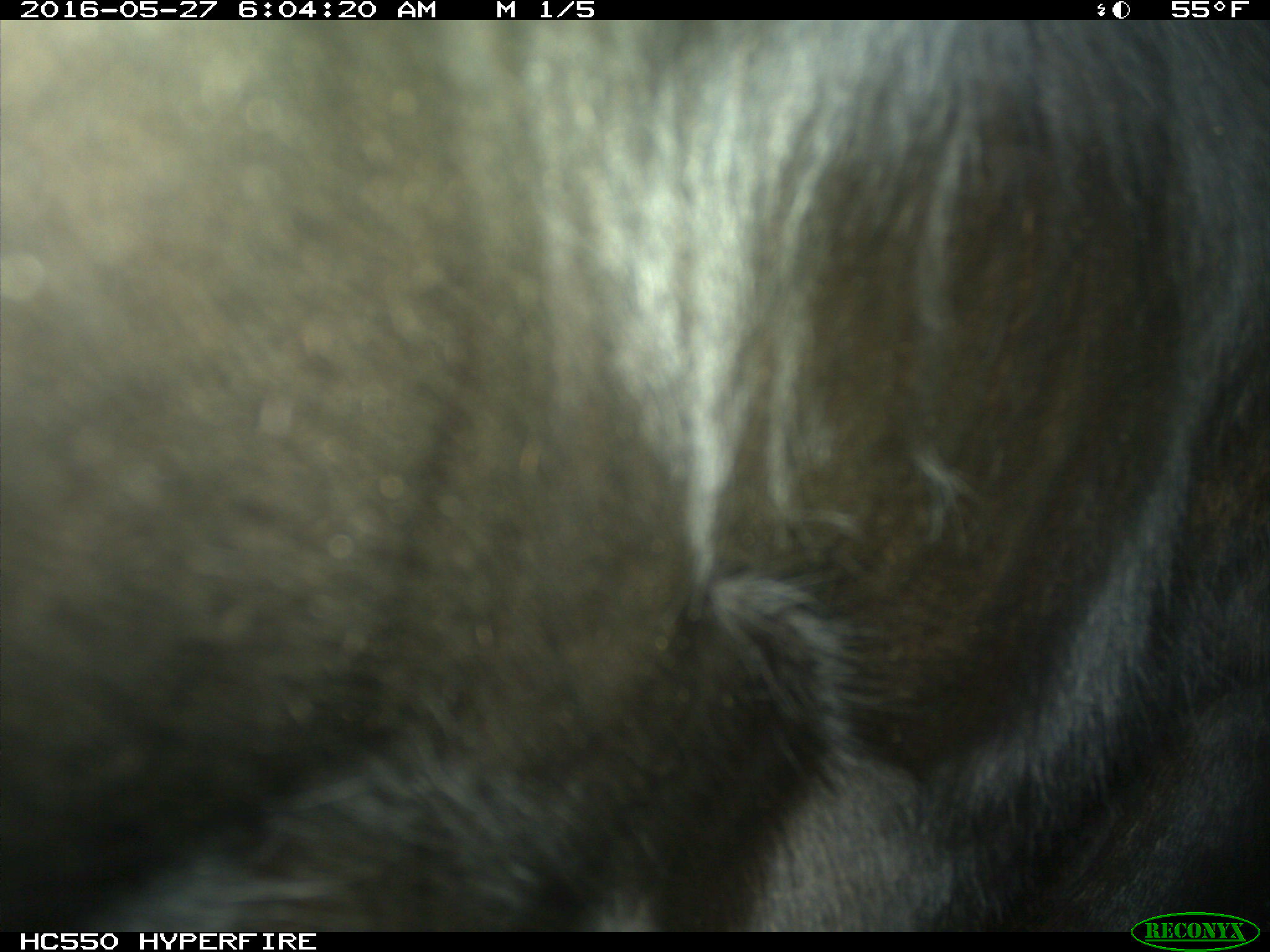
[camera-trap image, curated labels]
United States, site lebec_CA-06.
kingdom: Animalia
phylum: Chordata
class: Mammalia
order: Artiodactyla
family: Bovidae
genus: Bos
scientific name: Bos taurus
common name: domestic cow